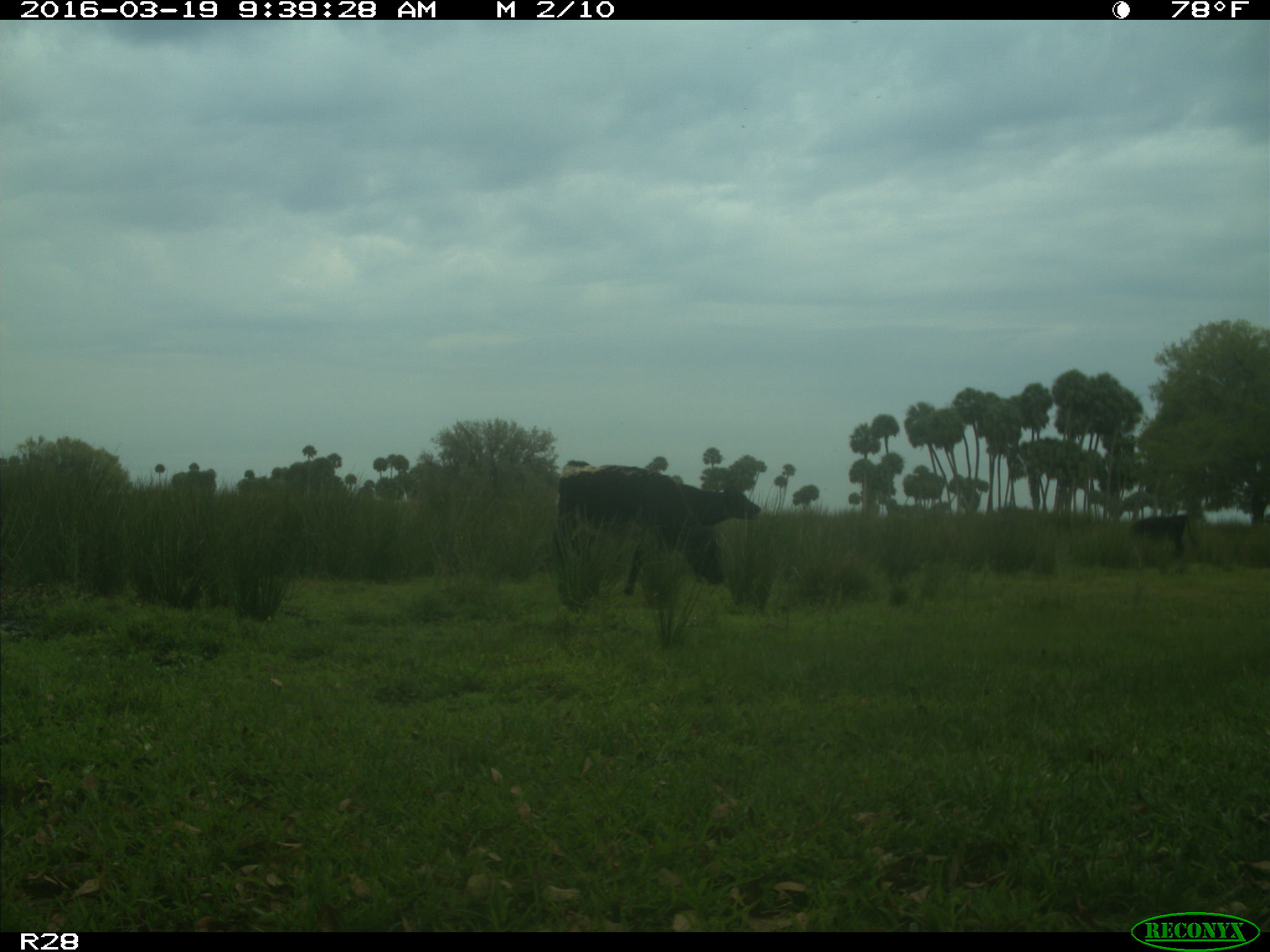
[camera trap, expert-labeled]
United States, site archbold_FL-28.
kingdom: Animalia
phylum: Chordata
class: Mammalia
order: Artiodactyla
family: Bovidae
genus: Bos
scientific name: Bos taurus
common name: domestic cow